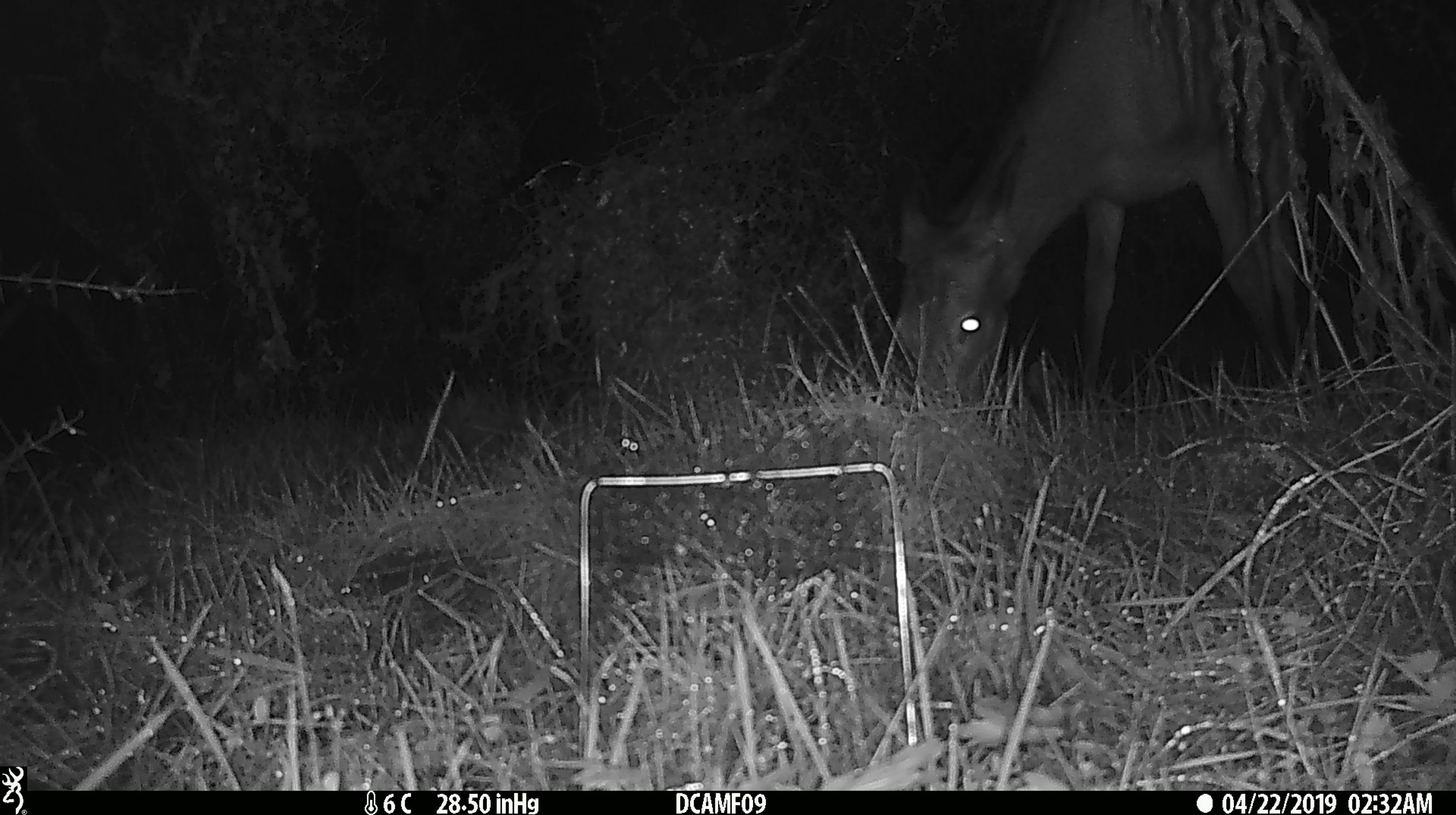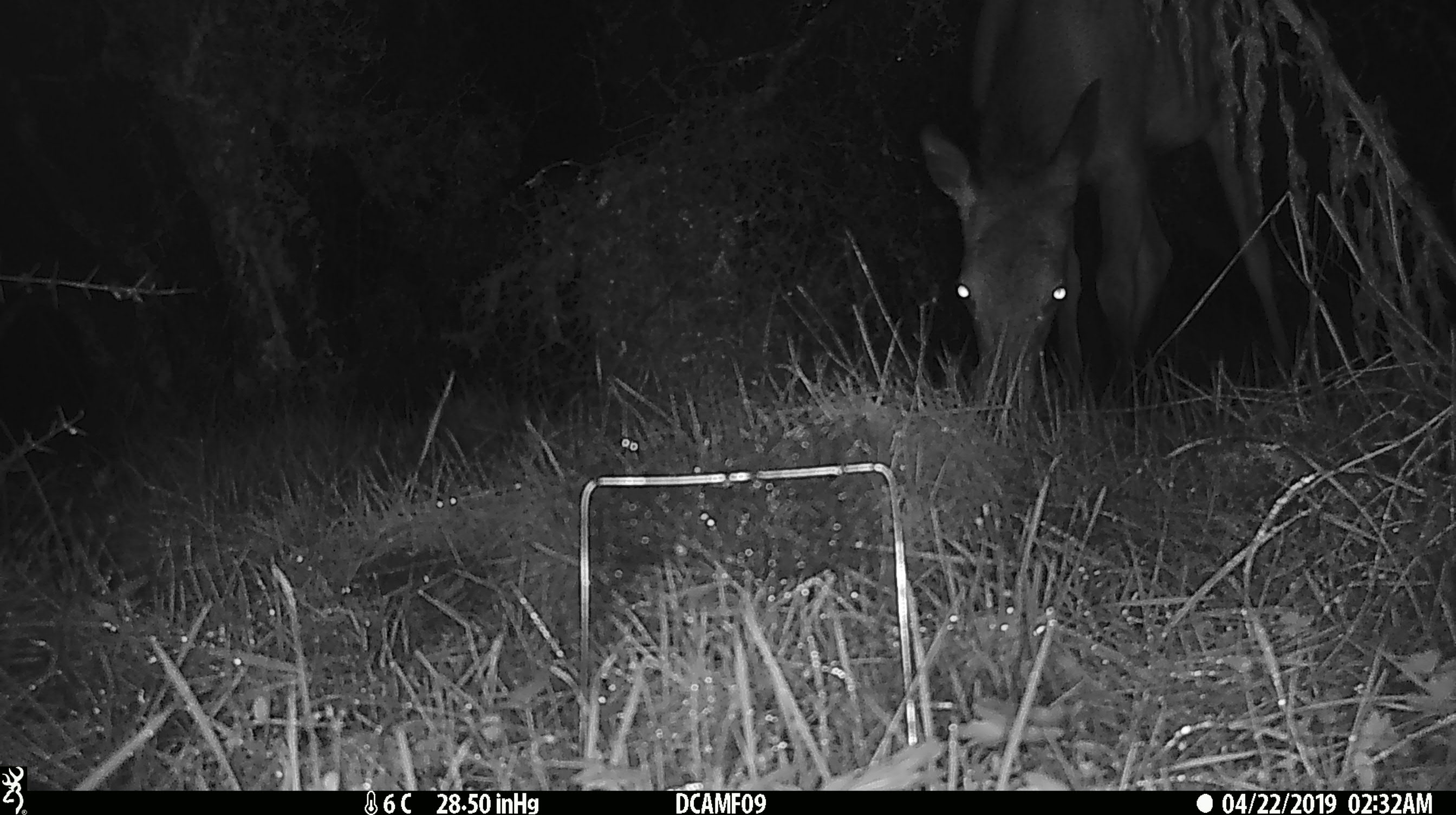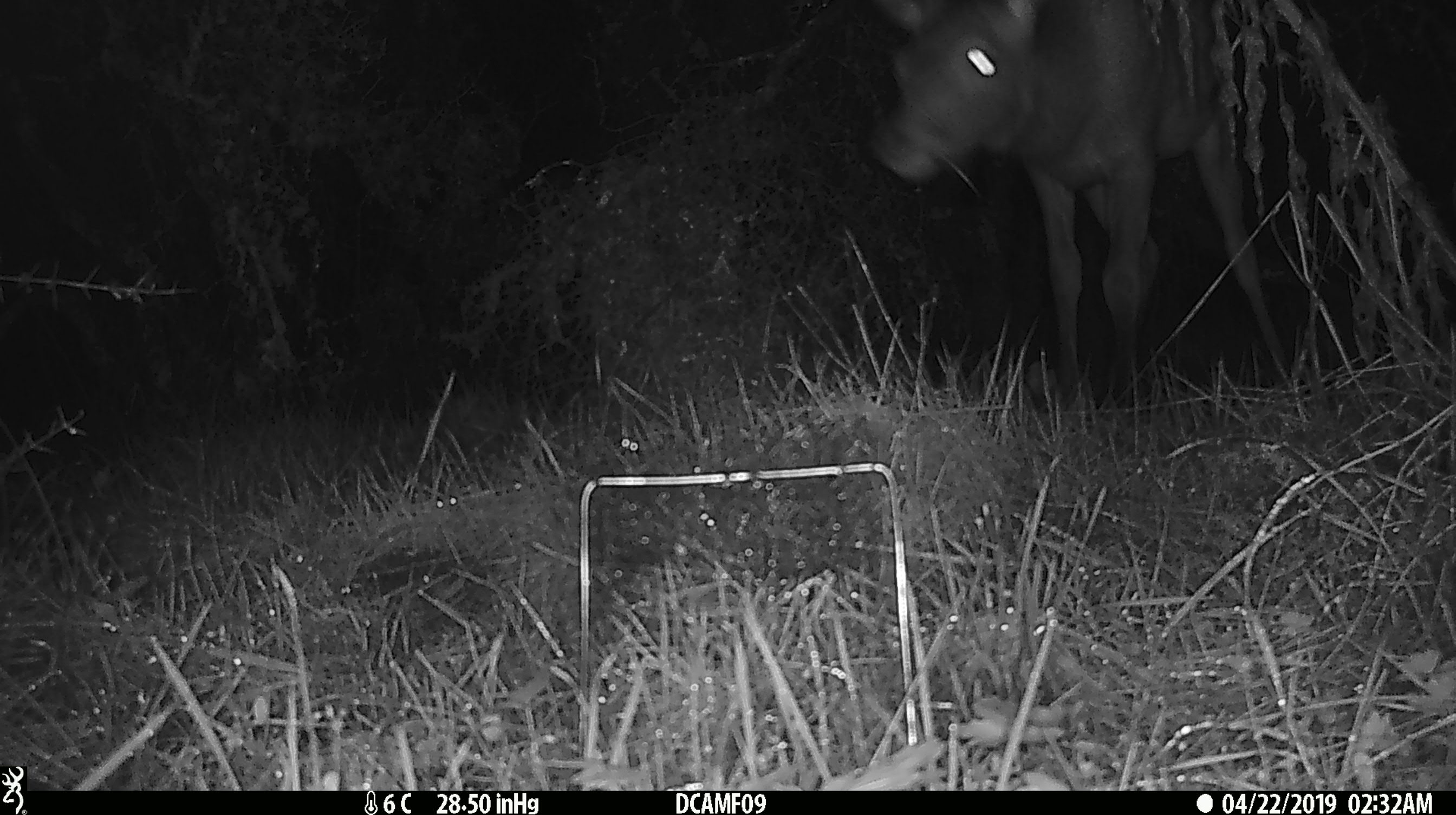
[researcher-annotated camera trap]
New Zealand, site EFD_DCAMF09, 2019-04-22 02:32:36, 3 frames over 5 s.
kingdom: Animalia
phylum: Chordata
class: Mammalia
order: Artiodactyla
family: Cervidae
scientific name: Cervidae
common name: deer